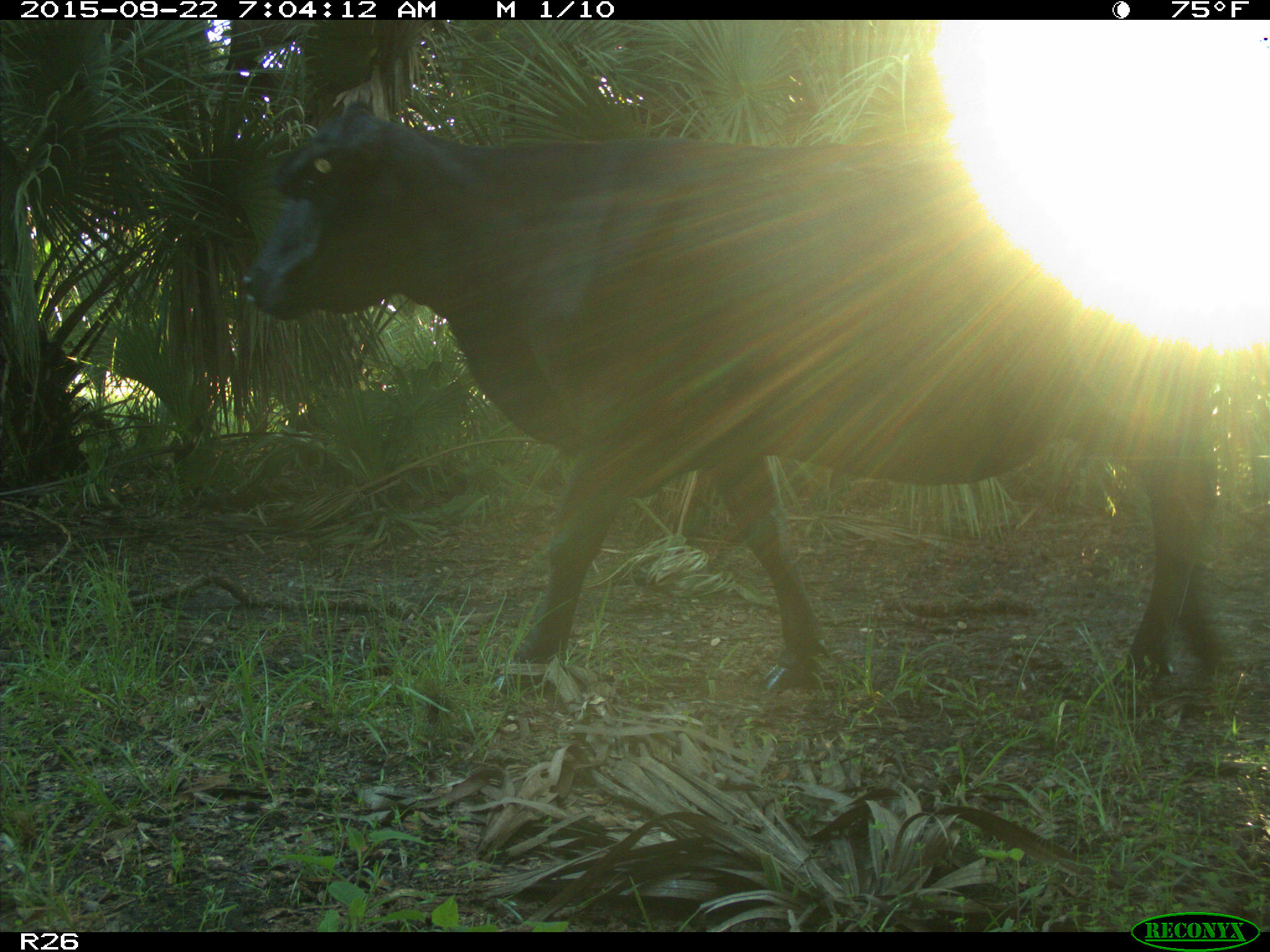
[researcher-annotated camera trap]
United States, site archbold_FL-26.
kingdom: Animalia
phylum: Chordata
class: Mammalia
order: Artiodactyla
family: Bovidae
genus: Bos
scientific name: Bos taurus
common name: domestic cow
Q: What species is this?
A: Bos taurus (domestic cow).